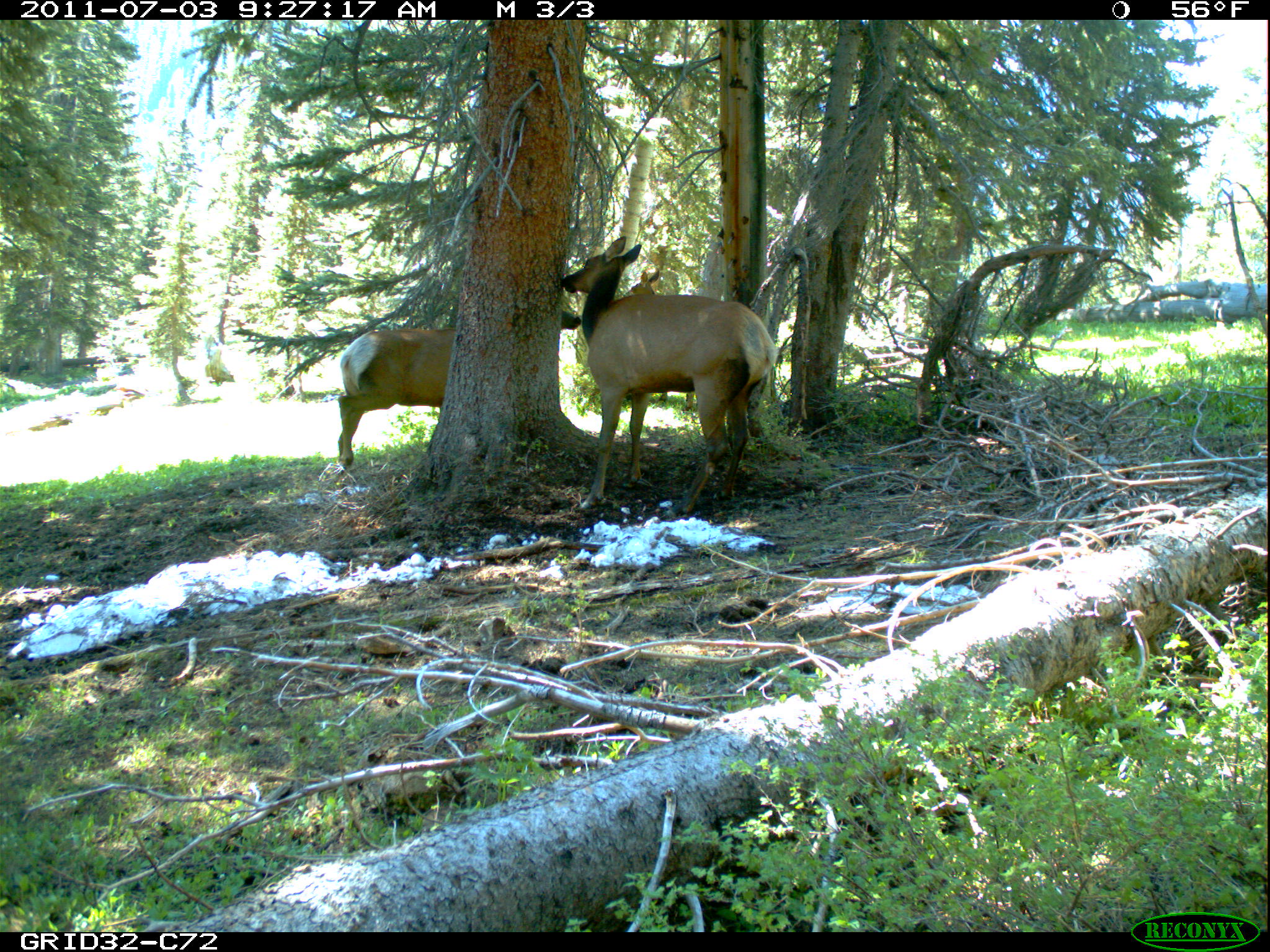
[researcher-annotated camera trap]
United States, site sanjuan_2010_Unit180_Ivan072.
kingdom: Animalia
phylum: Chordata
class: Mammalia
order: Artiodactyla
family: Cervidae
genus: Cervus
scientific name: Cervus elaphus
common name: red deer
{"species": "Cervus elaphus (red deer)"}